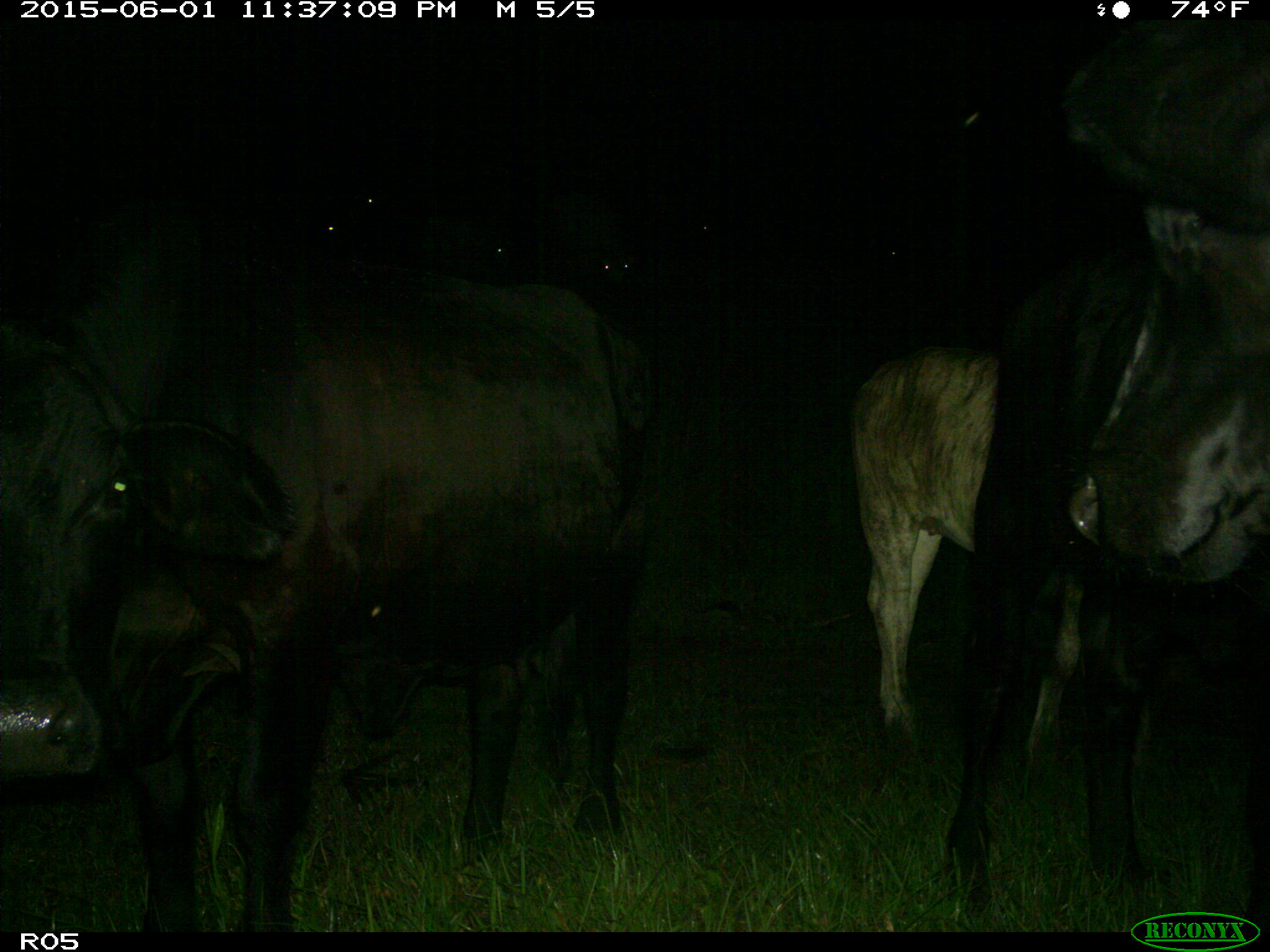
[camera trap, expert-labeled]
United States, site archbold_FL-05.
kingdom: Animalia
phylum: Chordata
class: Mammalia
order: Artiodactyla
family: Bovidae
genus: Bos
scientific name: Bos taurus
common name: domestic cow